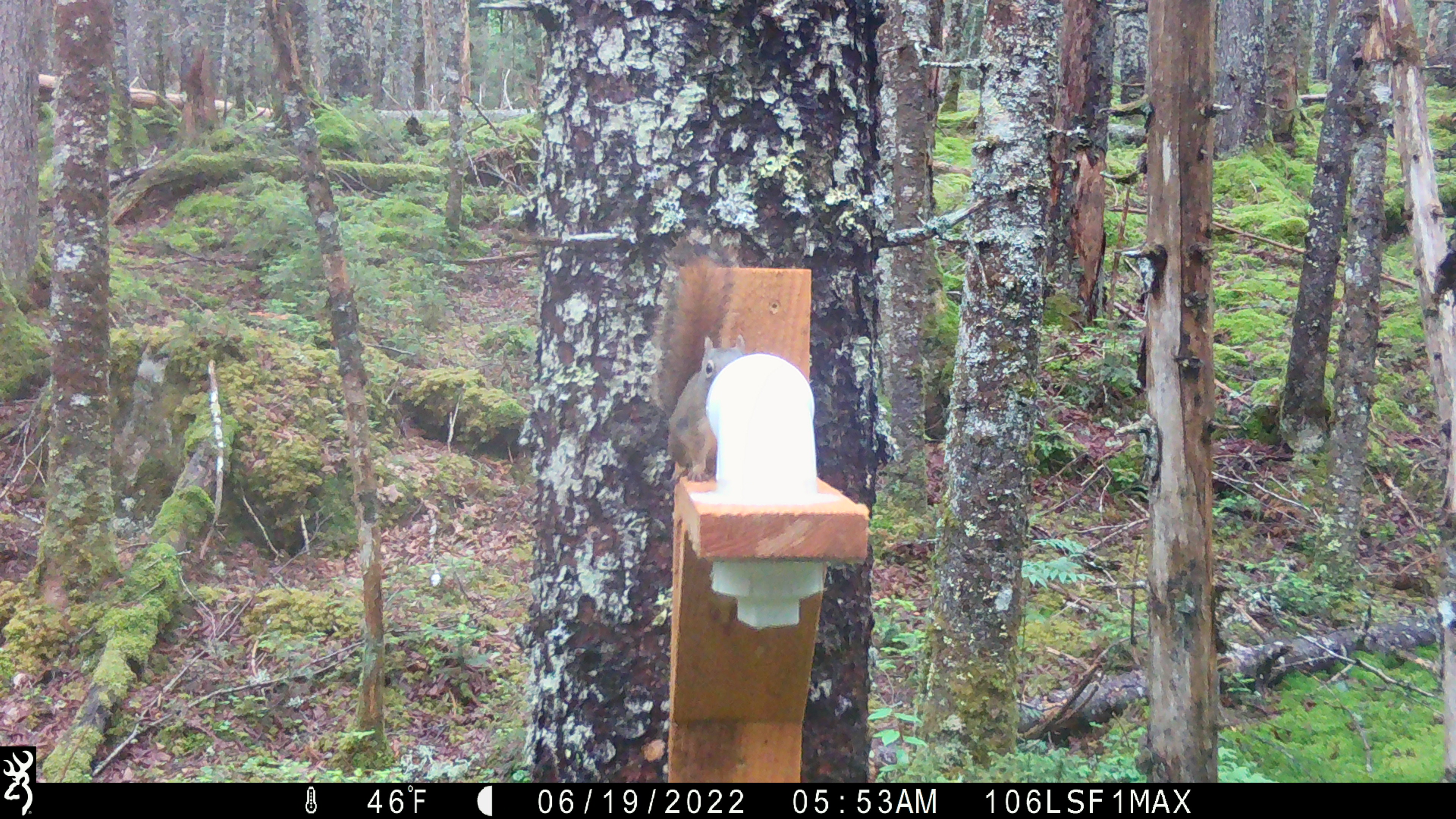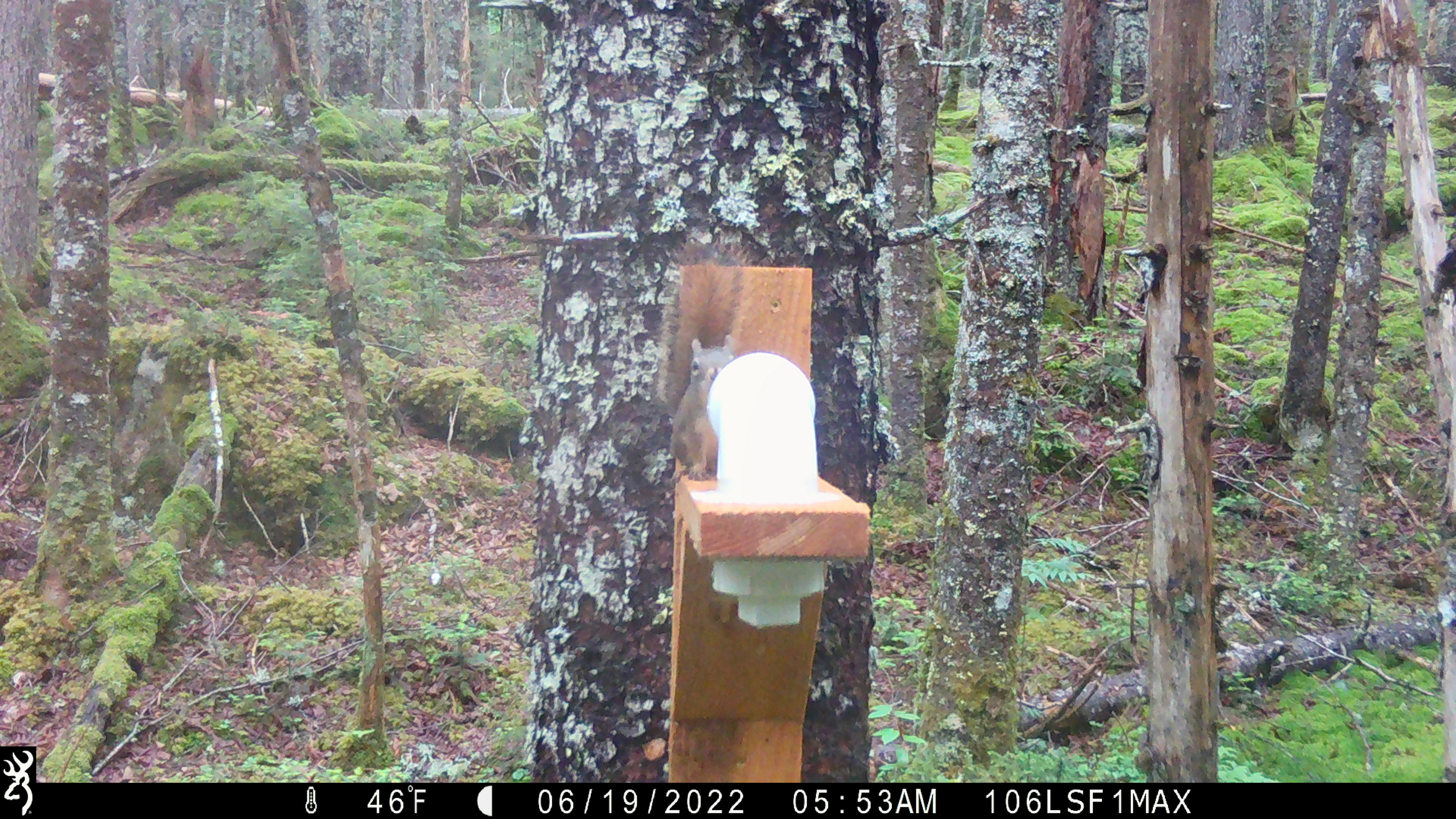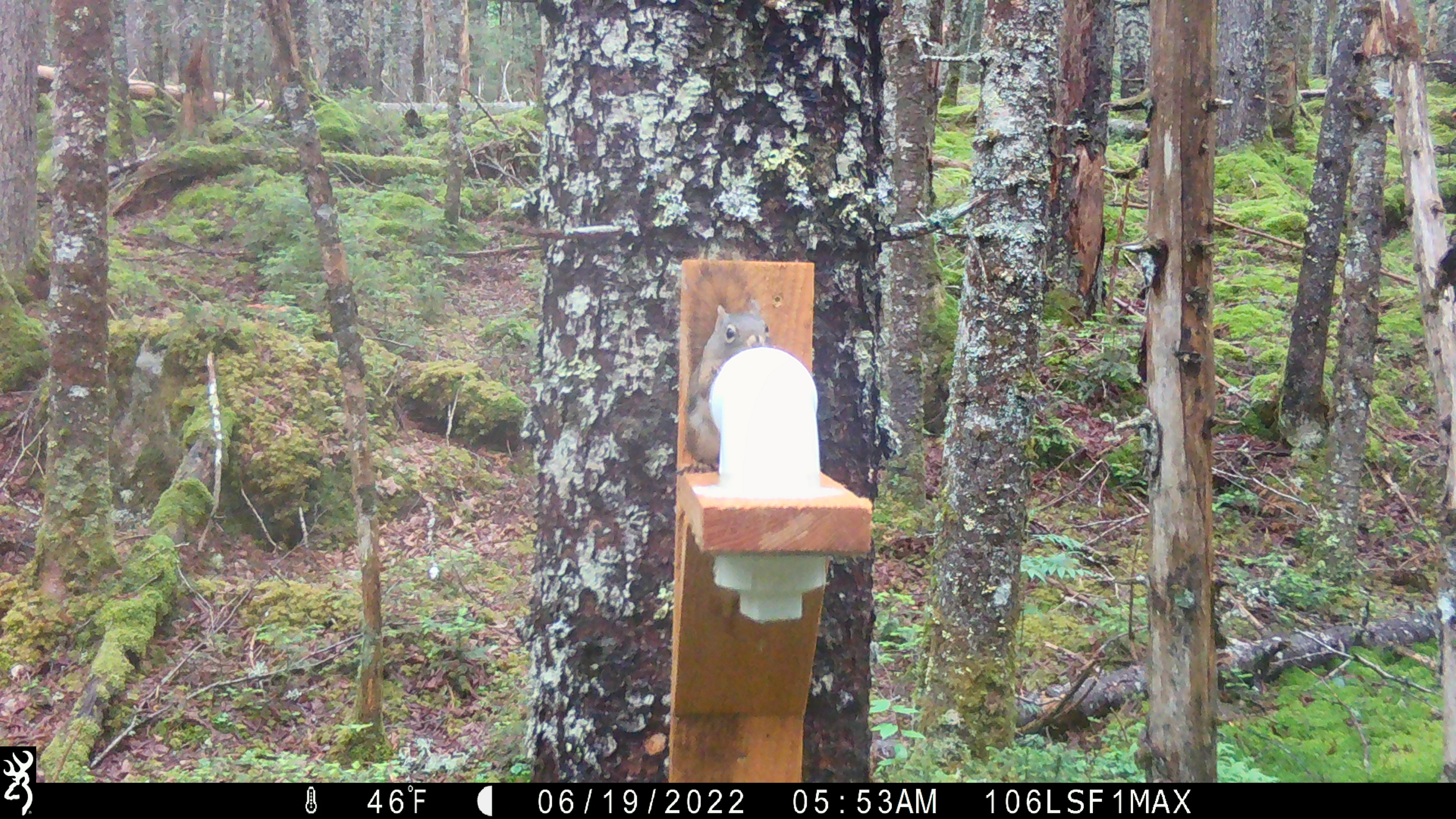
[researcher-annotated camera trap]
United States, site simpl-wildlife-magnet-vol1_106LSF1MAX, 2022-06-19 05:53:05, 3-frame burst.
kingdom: Animalia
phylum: Chordata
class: Mammalia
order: Rodentia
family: Sciuridae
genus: Tamiasciurus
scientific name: Tamiasciurus hudsonicus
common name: red squirrel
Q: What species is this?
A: Red squirrel (Tamiasciurus hudsonicus).